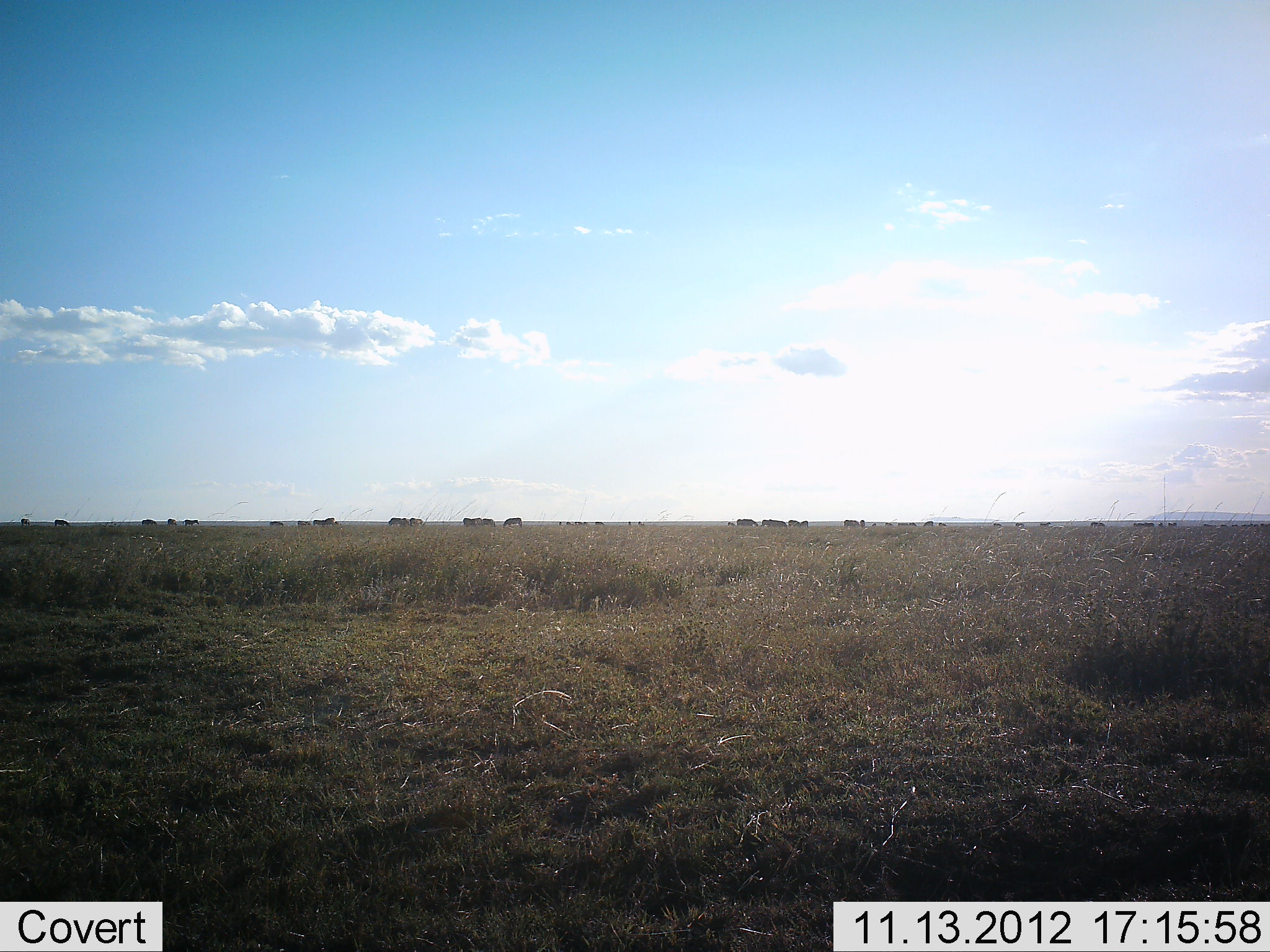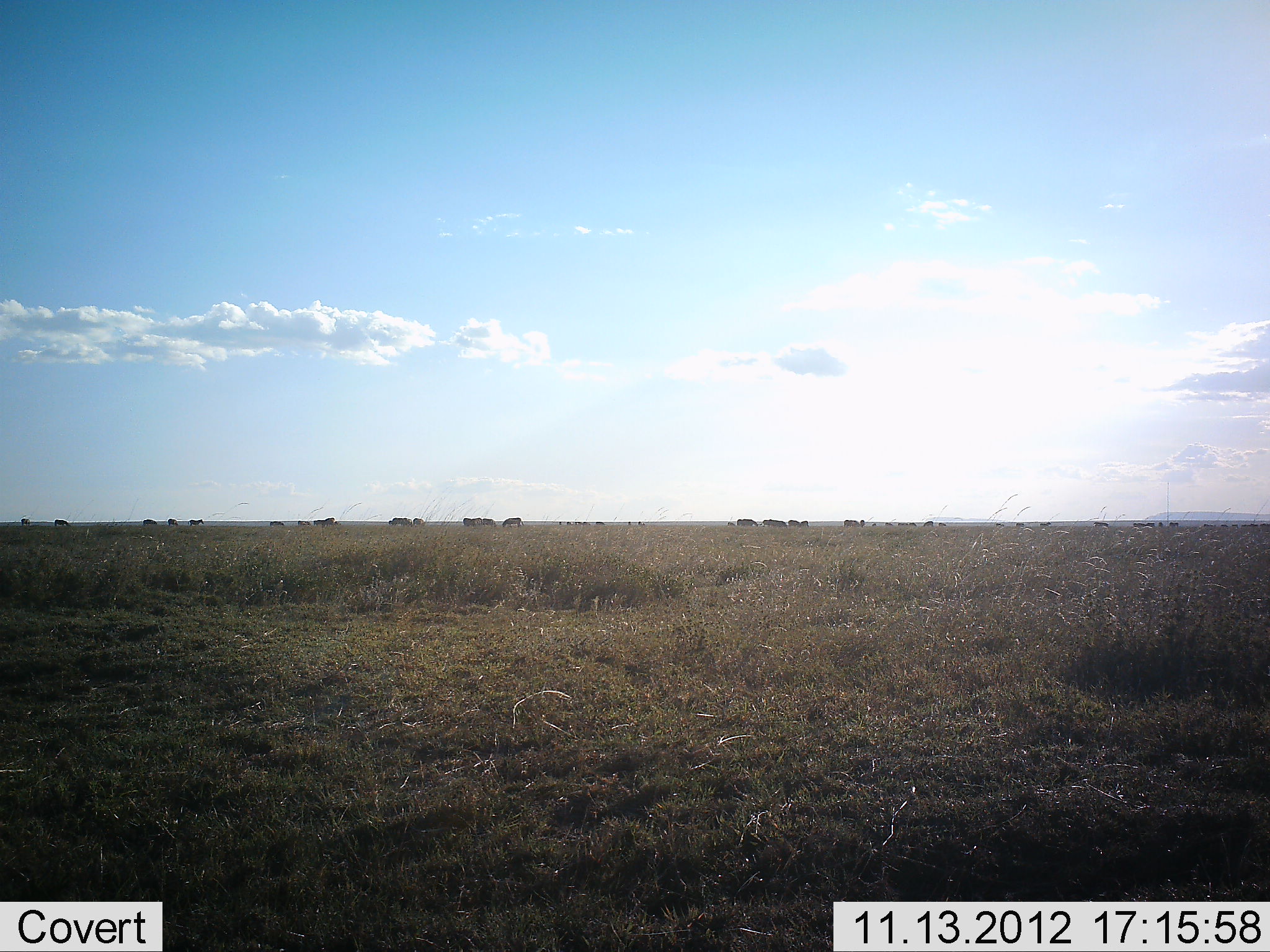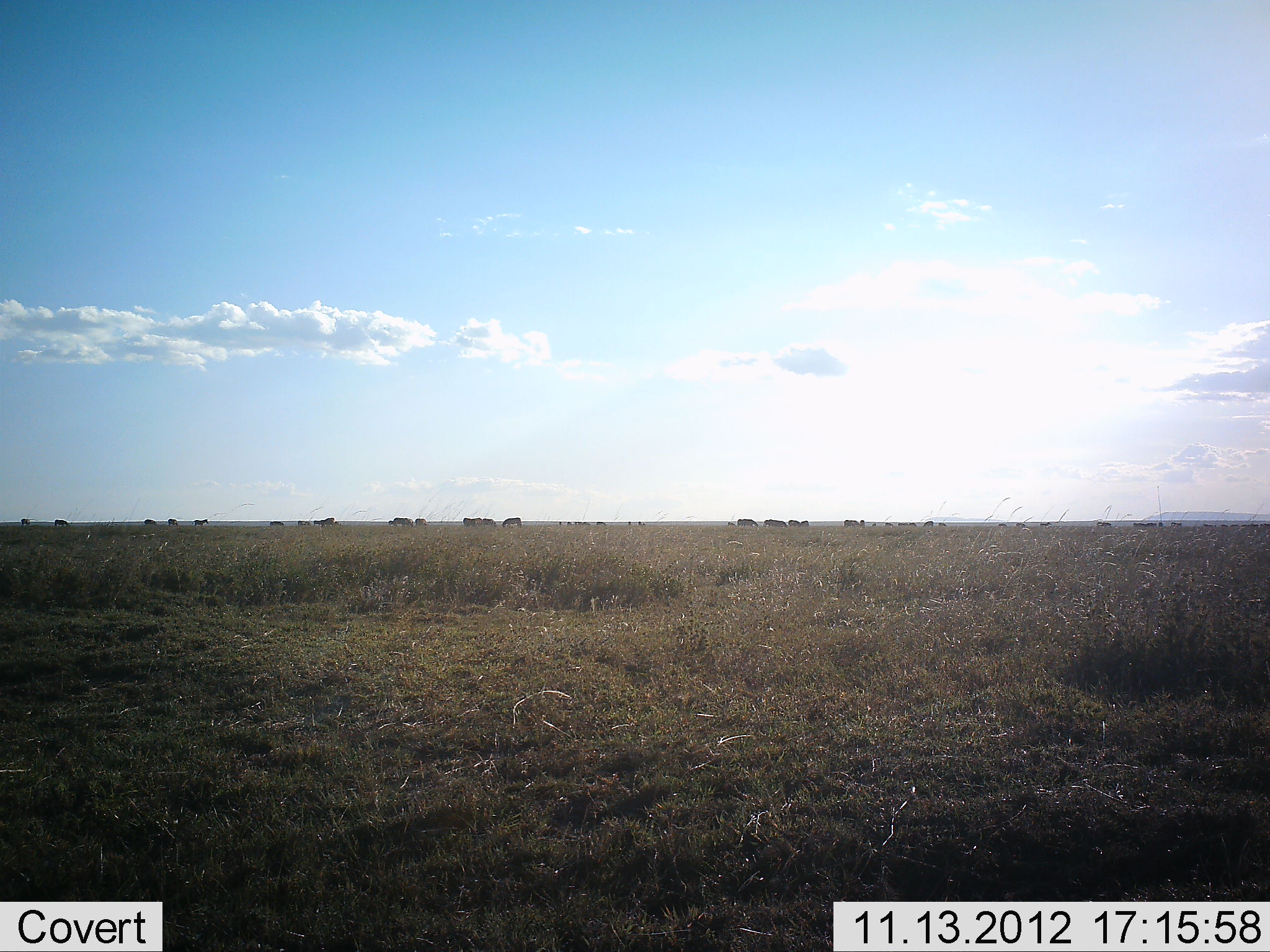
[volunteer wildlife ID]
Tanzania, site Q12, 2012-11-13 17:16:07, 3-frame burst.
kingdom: Animalia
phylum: Chordata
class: Mammalia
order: Artiodactyla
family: Bovidae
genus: Connochaetes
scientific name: Connochaetes taurinus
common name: blue wildebeest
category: wildebeest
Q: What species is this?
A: Wildebeest (blue wildebeest) (Connochaetes taurinus).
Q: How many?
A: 11-50.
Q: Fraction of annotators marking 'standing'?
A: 50%.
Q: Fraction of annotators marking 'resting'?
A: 0%.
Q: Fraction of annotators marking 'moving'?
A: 50%.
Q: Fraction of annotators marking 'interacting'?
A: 0%.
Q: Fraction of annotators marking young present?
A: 0%.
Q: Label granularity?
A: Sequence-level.